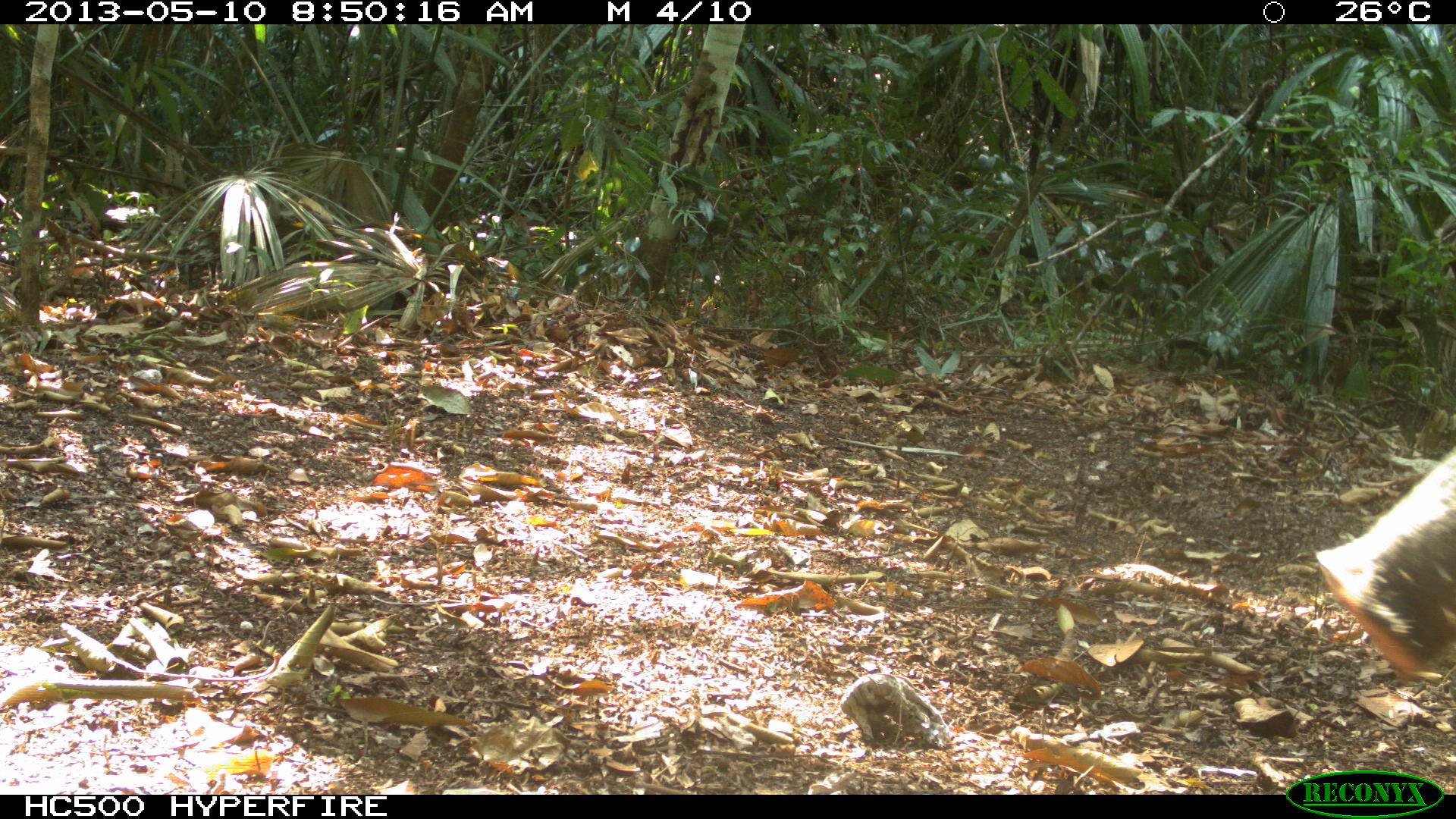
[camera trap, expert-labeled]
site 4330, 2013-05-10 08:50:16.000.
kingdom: Animalia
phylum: Chordata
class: Mammalia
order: Artiodactyla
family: Tayassuidae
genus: Tayassu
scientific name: Tayassu pecari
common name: white-lipped peccary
Tayassu pecari (white-lipped peccary), count 1.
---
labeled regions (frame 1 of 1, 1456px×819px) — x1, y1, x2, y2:
tayassu pecari: 1313, 440, 1455, 681